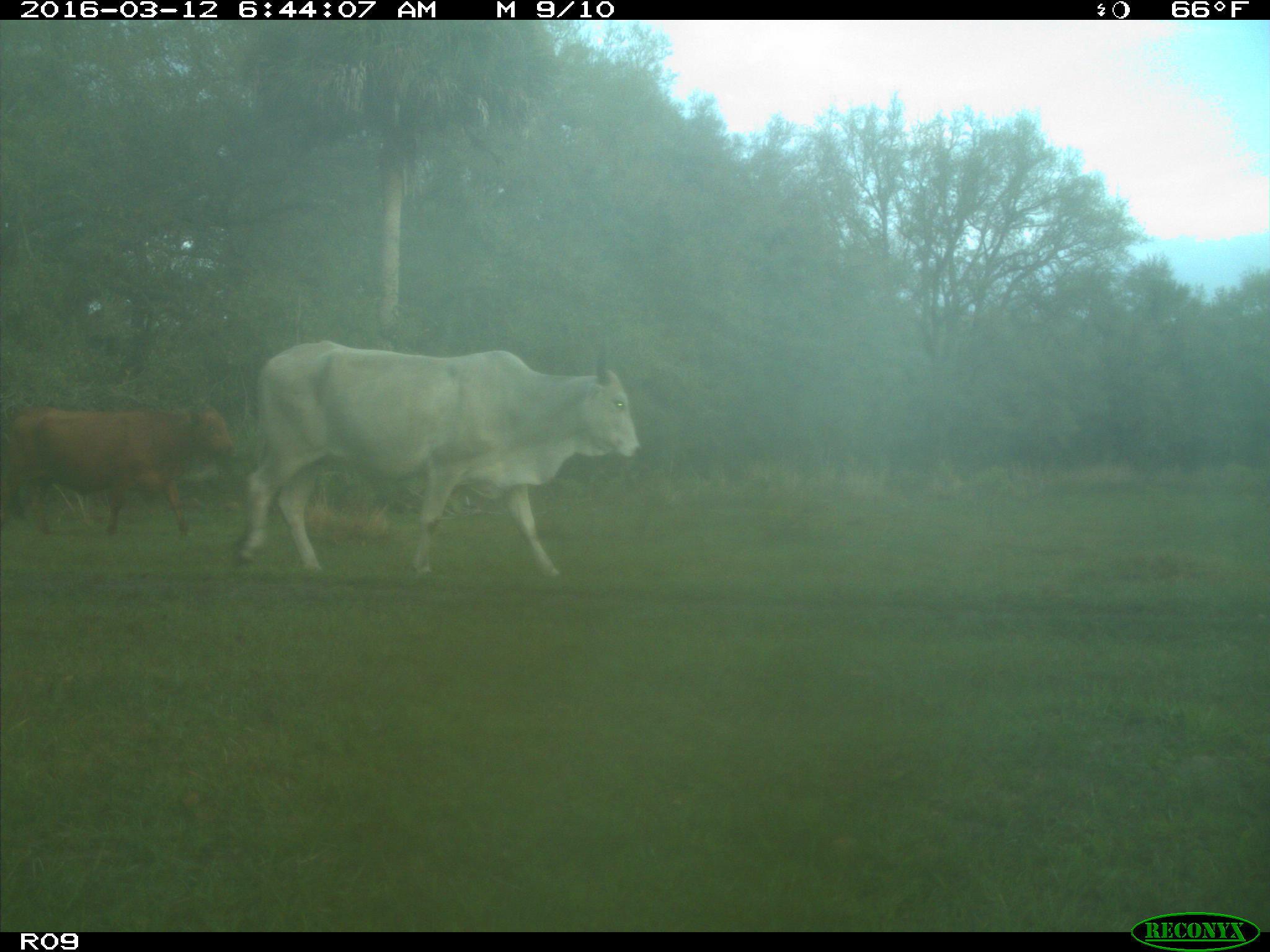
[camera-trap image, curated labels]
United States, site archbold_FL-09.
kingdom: Animalia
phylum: Chordata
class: Mammalia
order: Artiodactyla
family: Bovidae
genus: Bos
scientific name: Bos taurus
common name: domestic cow